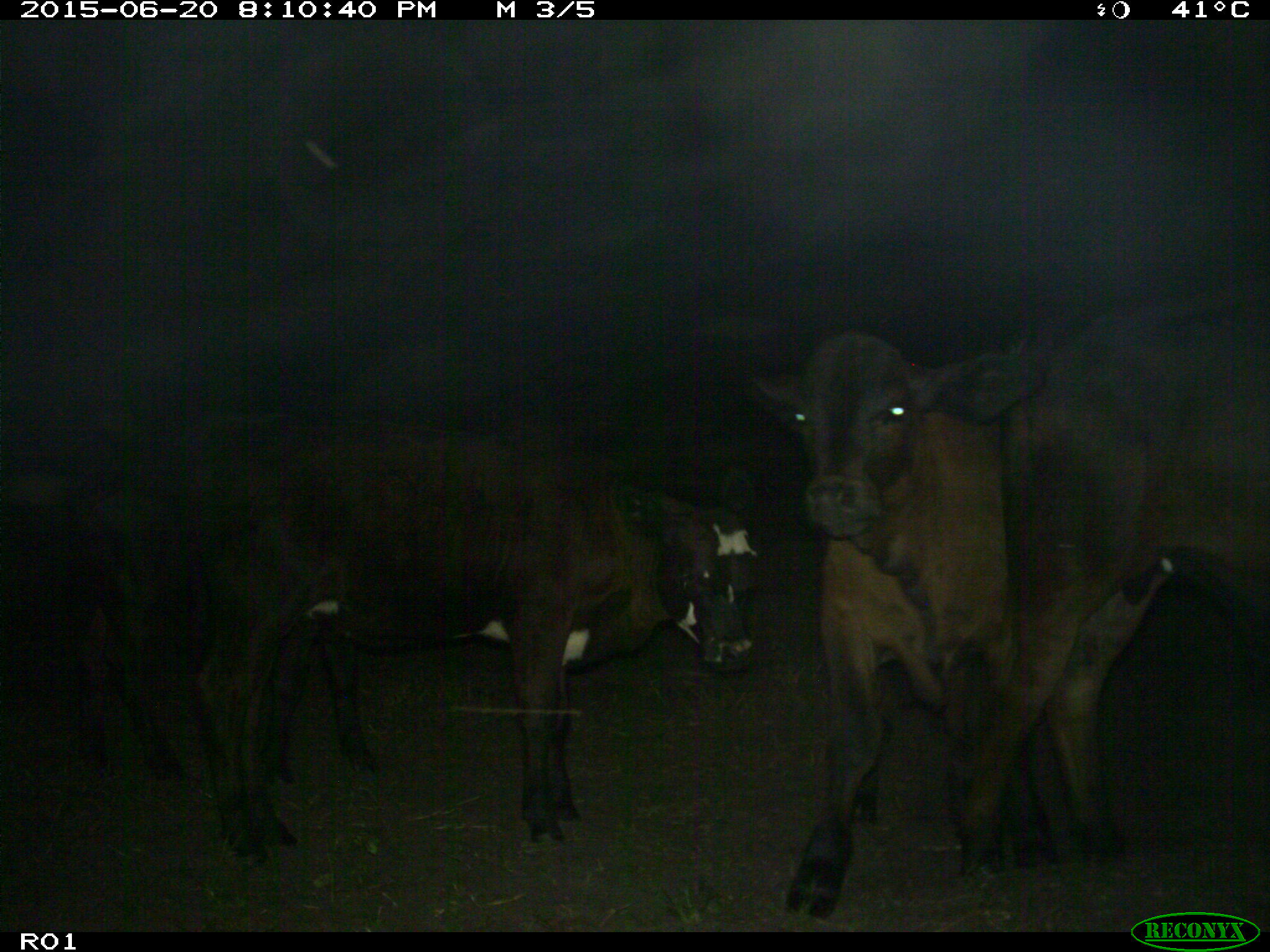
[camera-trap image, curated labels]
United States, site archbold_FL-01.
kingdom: Animalia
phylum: Chordata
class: Mammalia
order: Artiodactyla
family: Bovidae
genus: Bos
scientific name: Bos taurus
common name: domestic cow